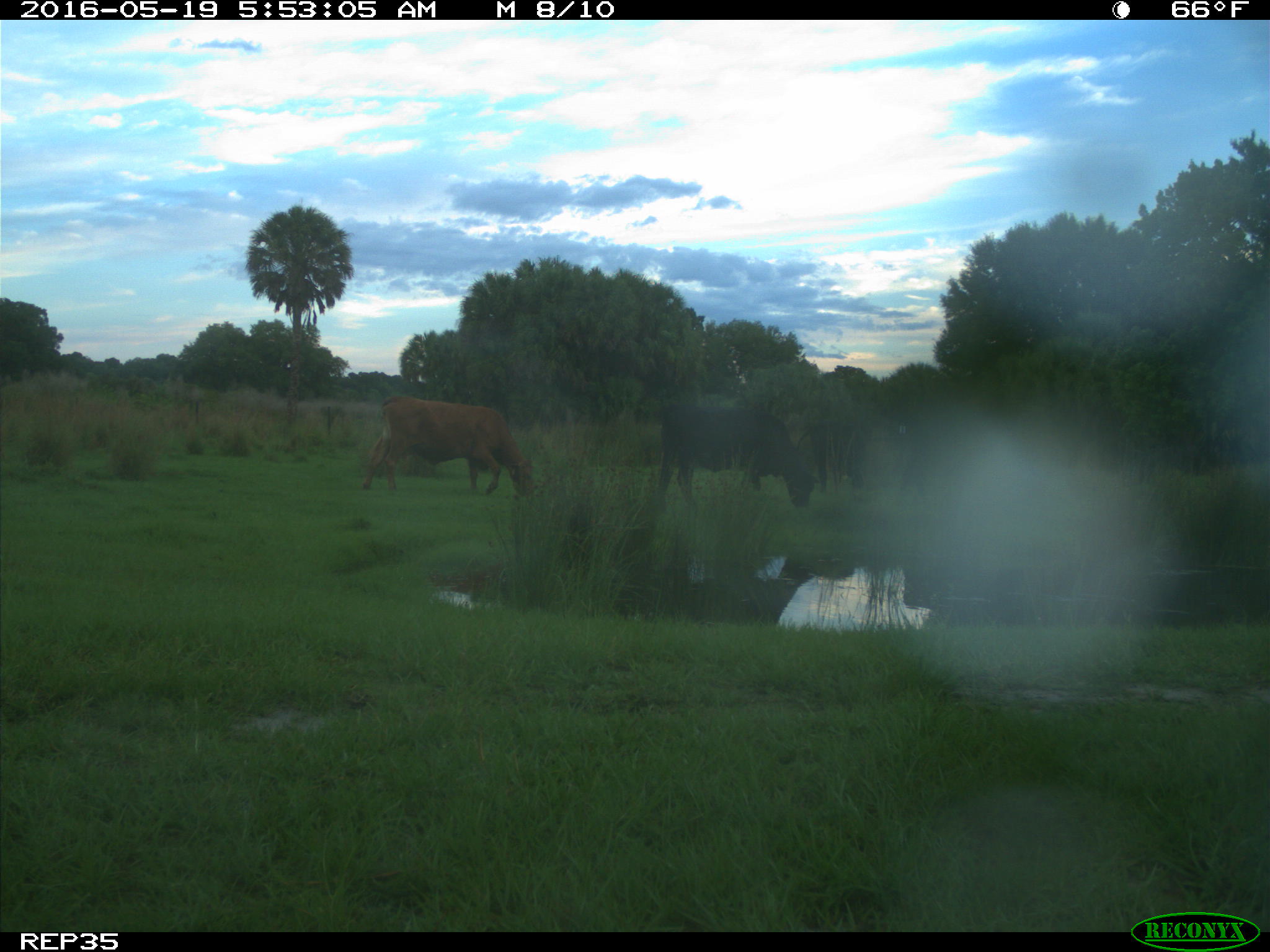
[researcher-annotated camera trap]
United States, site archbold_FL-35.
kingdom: Animalia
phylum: Chordata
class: Mammalia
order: Artiodactyla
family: Bovidae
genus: Bos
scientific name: Bos taurus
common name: domestic cow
Bos taurus (domestic cow).